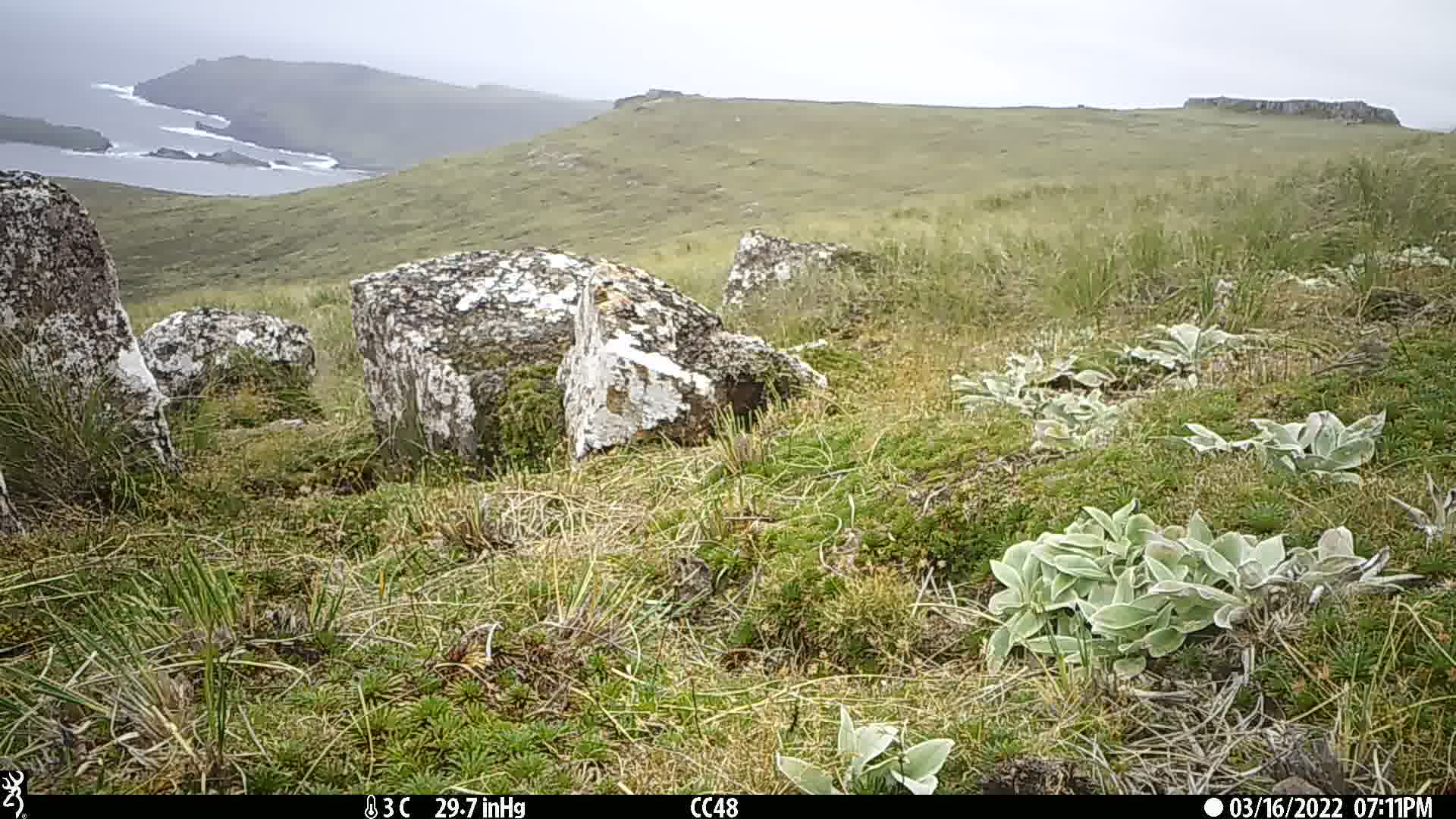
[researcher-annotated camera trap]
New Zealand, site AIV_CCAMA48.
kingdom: Animalia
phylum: Chordata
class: Aves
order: Passeriformes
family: Motacillidae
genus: Anthus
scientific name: Anthus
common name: pipit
Pipit (Anthus).